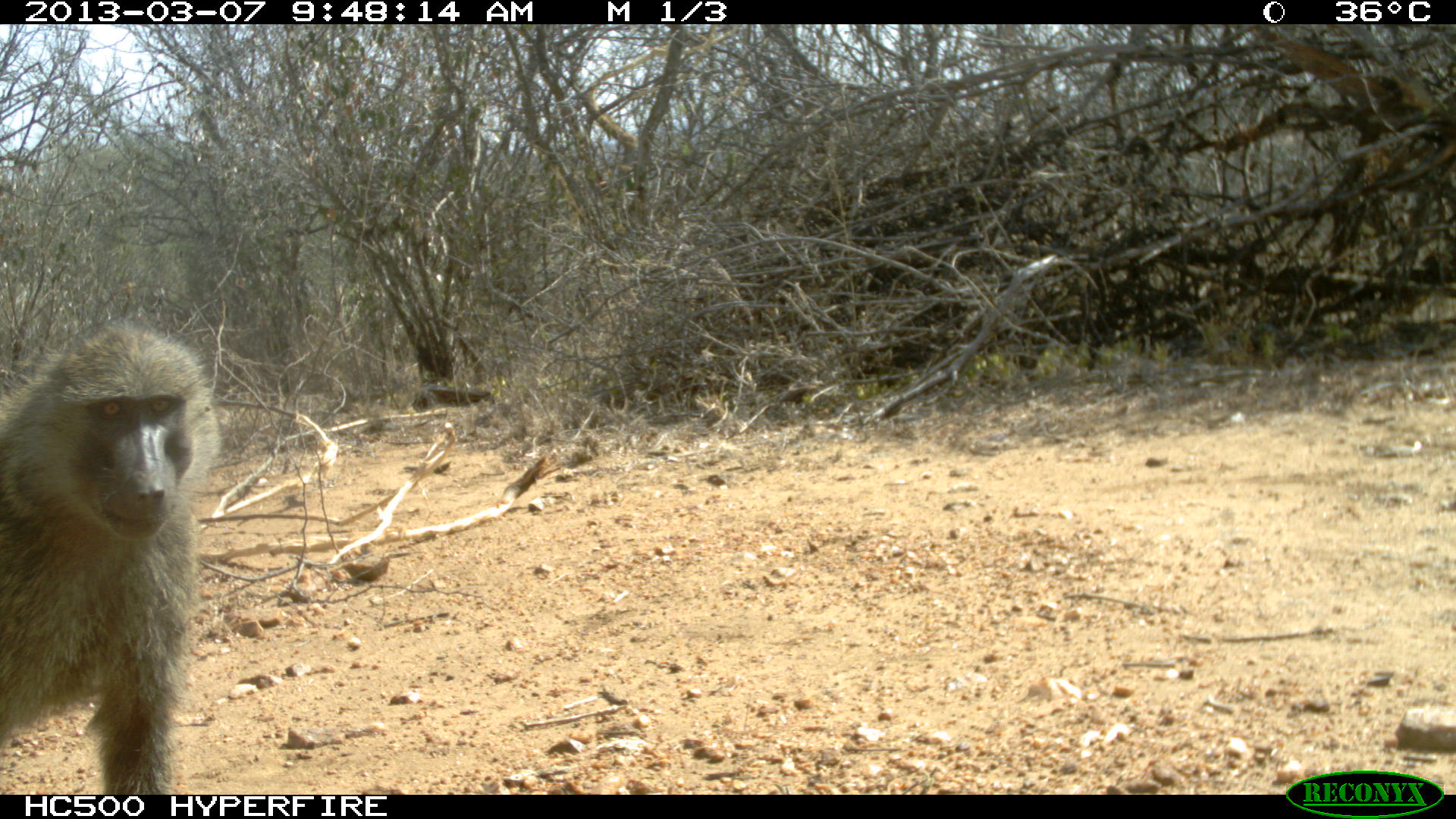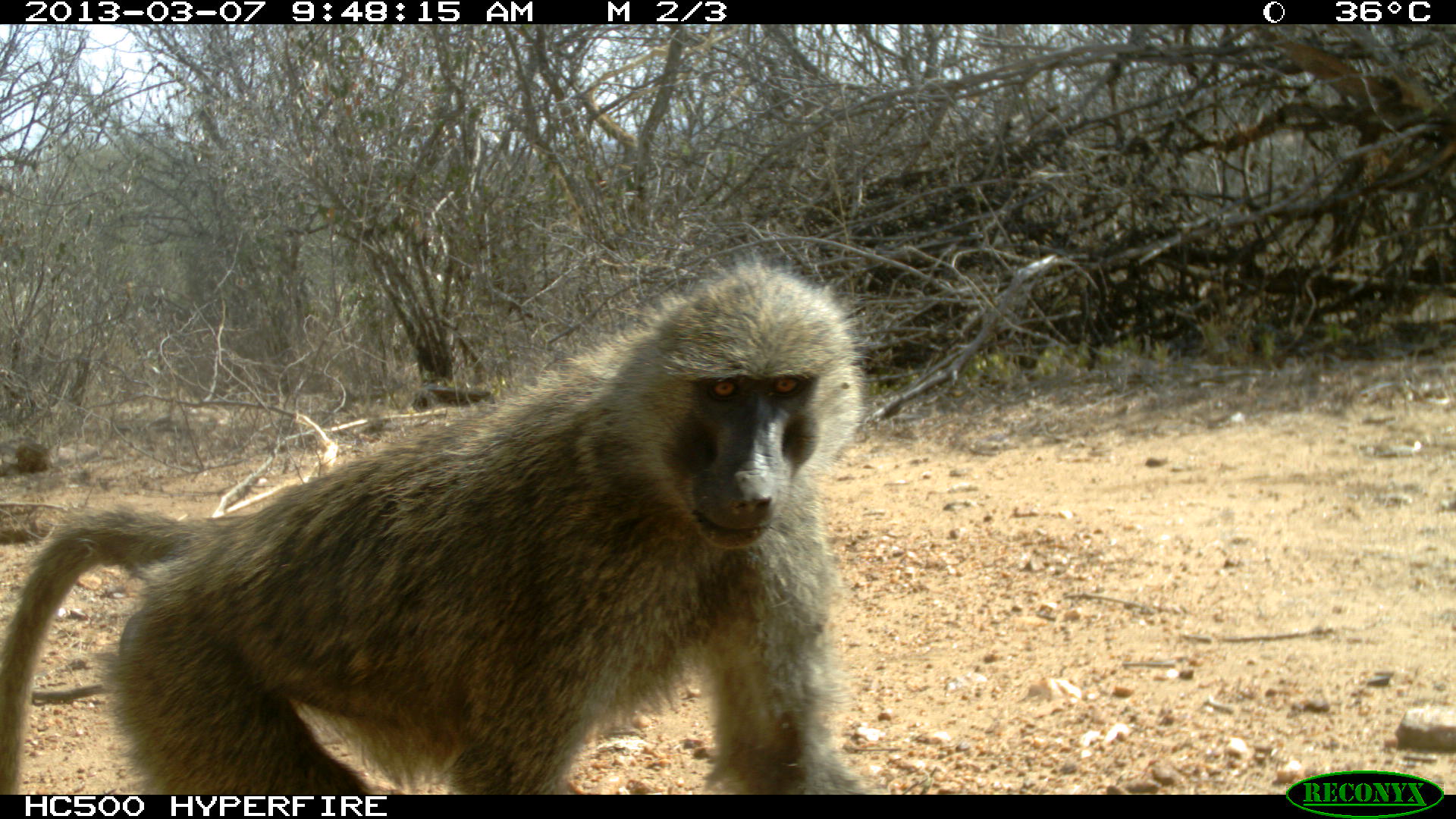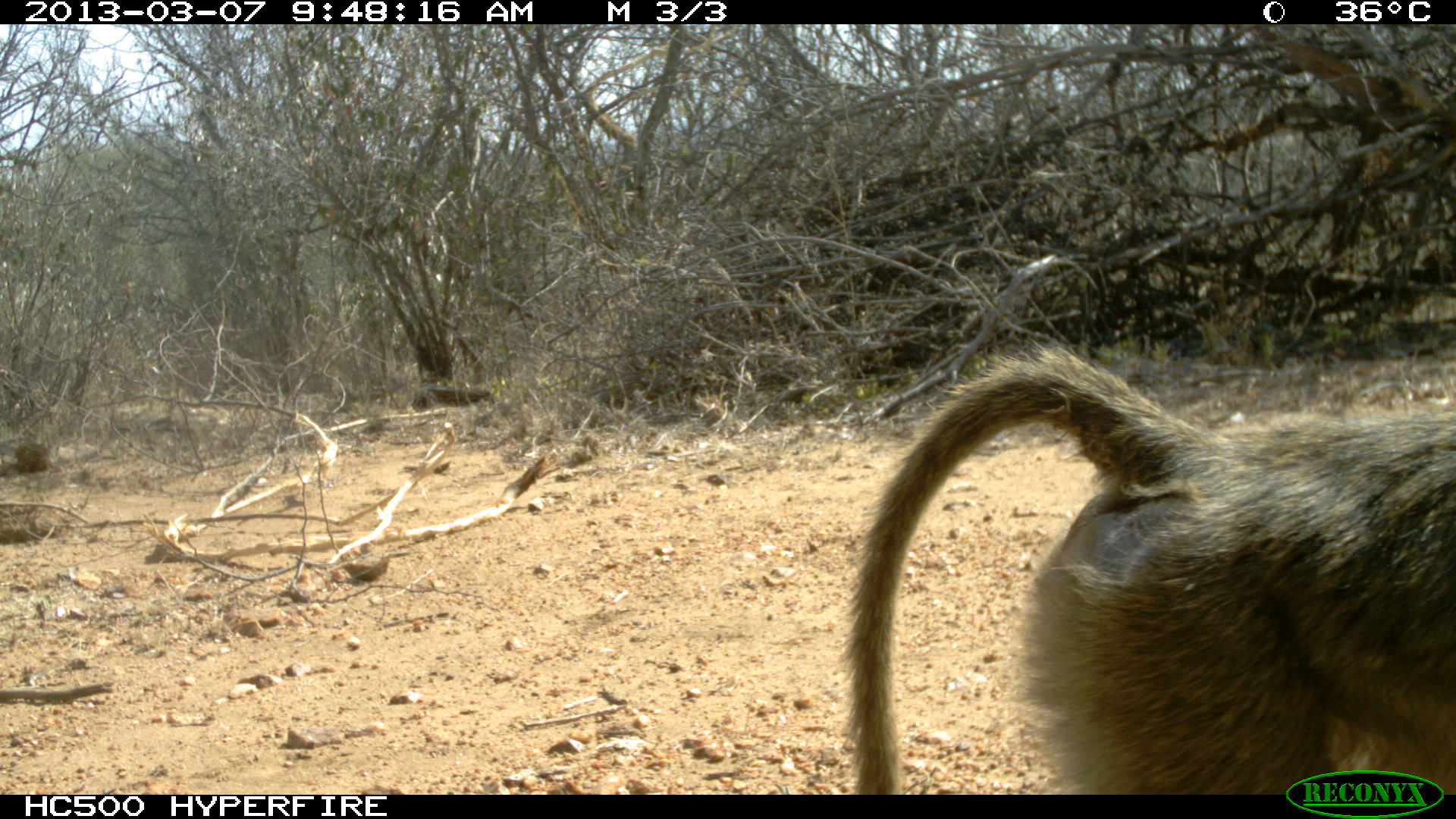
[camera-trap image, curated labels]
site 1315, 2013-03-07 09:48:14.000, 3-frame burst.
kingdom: Animalia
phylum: Chordata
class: Mammalia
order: Primates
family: Cercopithecidae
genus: Papio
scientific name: Papio anubis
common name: olive baboon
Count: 1.